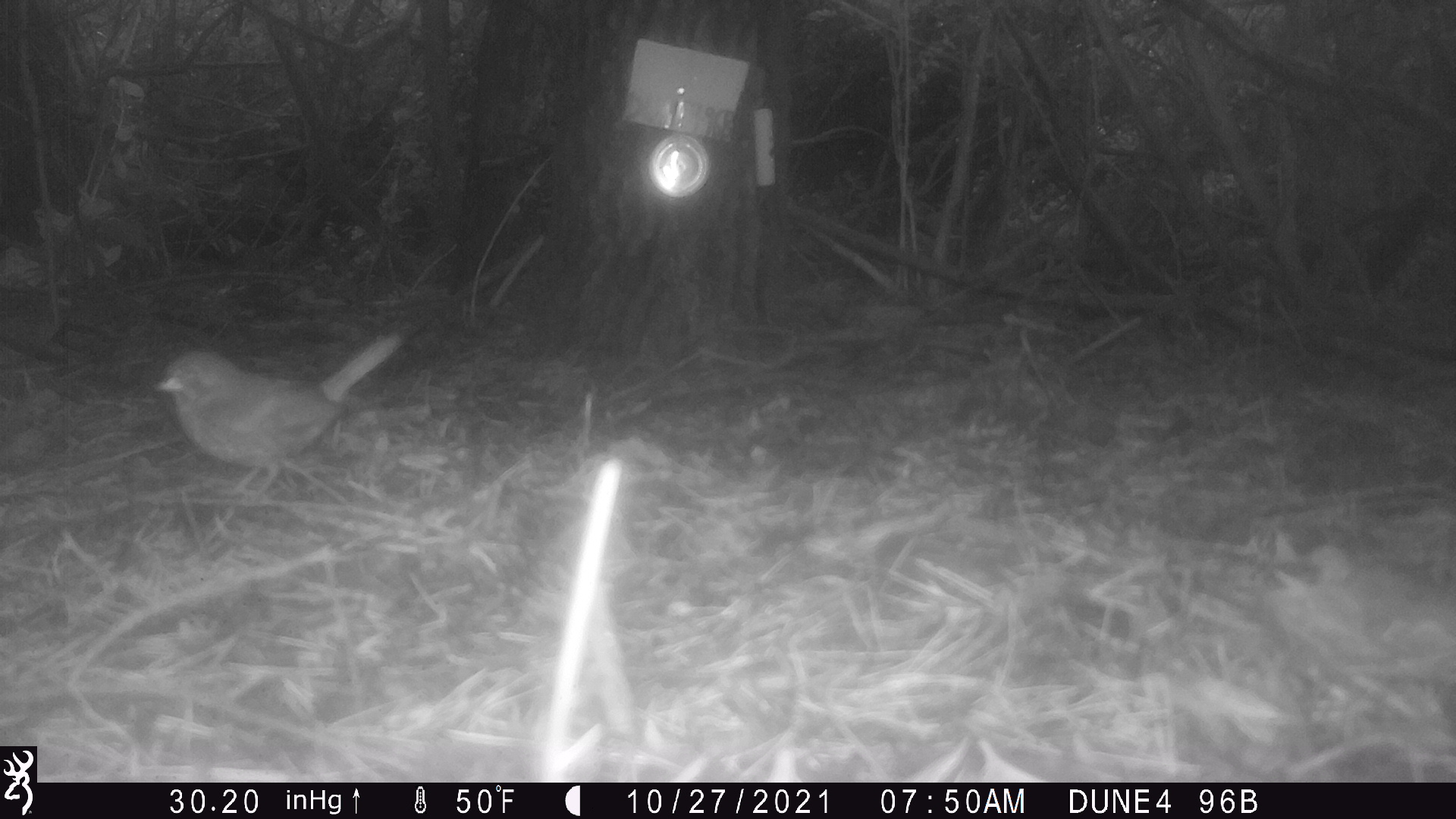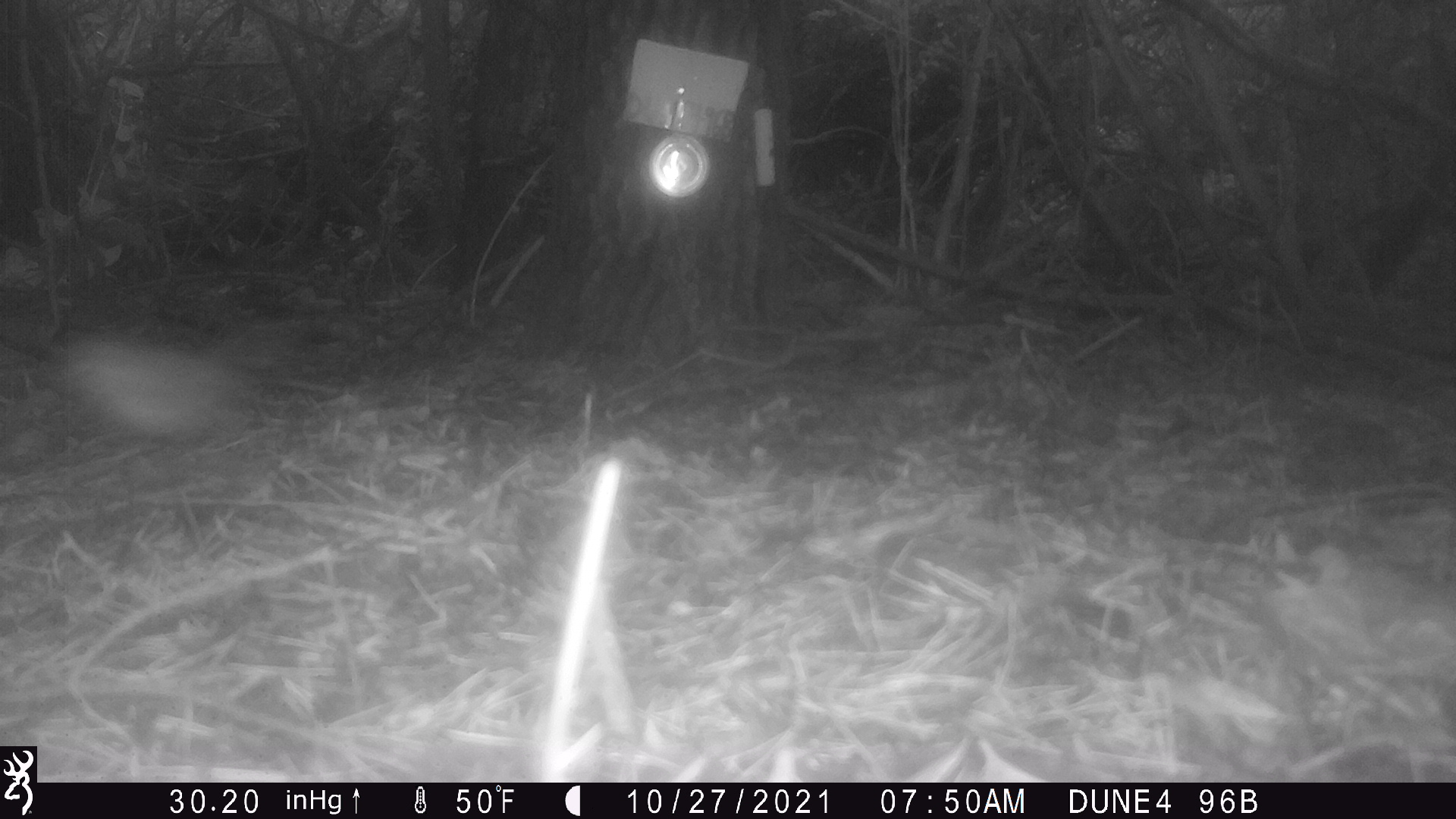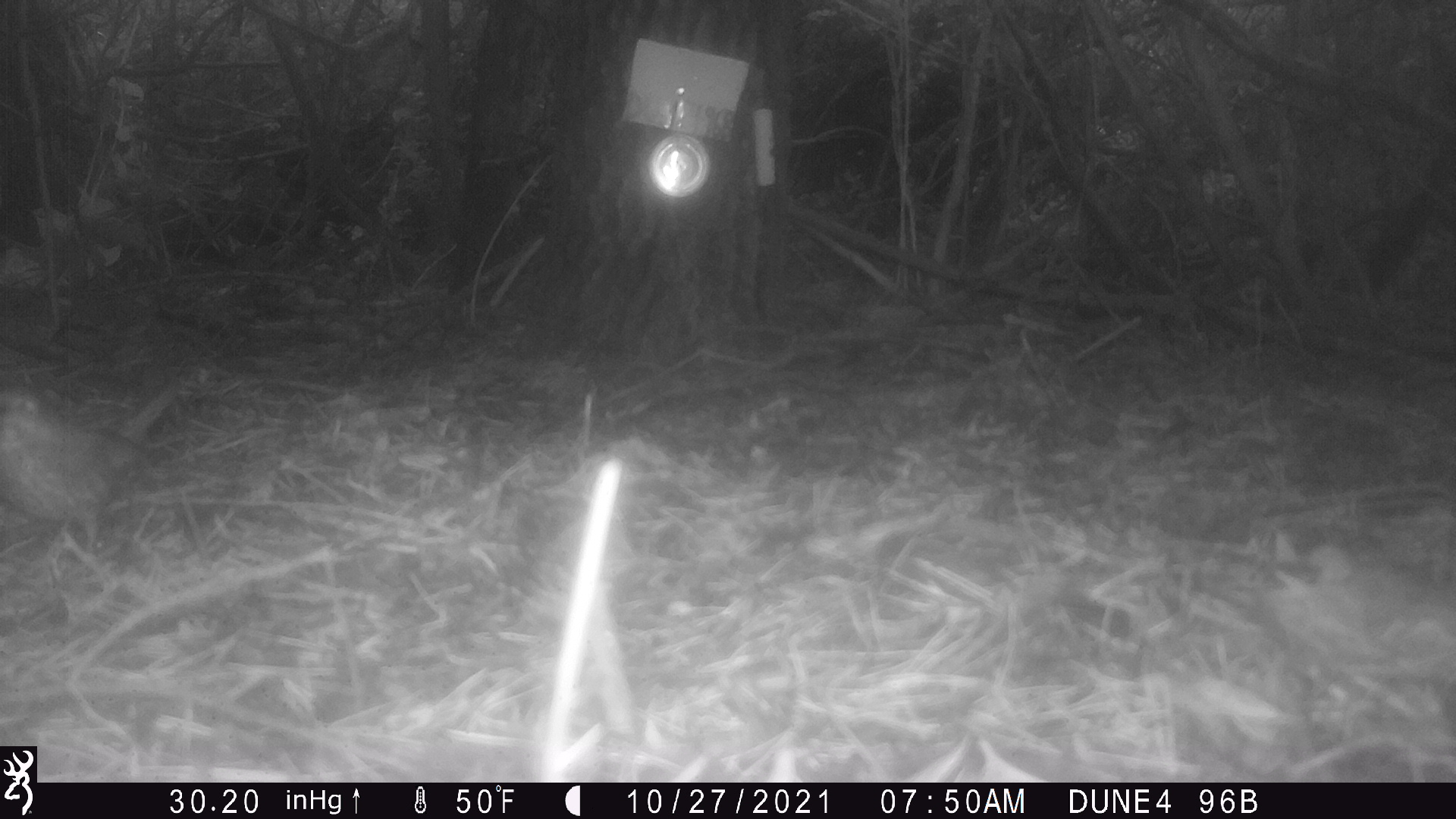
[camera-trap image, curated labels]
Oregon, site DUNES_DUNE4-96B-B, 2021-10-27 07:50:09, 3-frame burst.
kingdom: Animalia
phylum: Chordata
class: Aves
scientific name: Aves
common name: bird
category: other bird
Other bird (bird) (Aves).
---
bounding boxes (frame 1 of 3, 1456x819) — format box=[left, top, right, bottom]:
other bird: box=[127, 316, 440, 518]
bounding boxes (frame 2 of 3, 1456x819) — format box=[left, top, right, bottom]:
other bird: box=[15, 295, 348, 602]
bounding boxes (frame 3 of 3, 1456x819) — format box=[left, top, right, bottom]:
other bird: box=[4, 369, 207, 587]